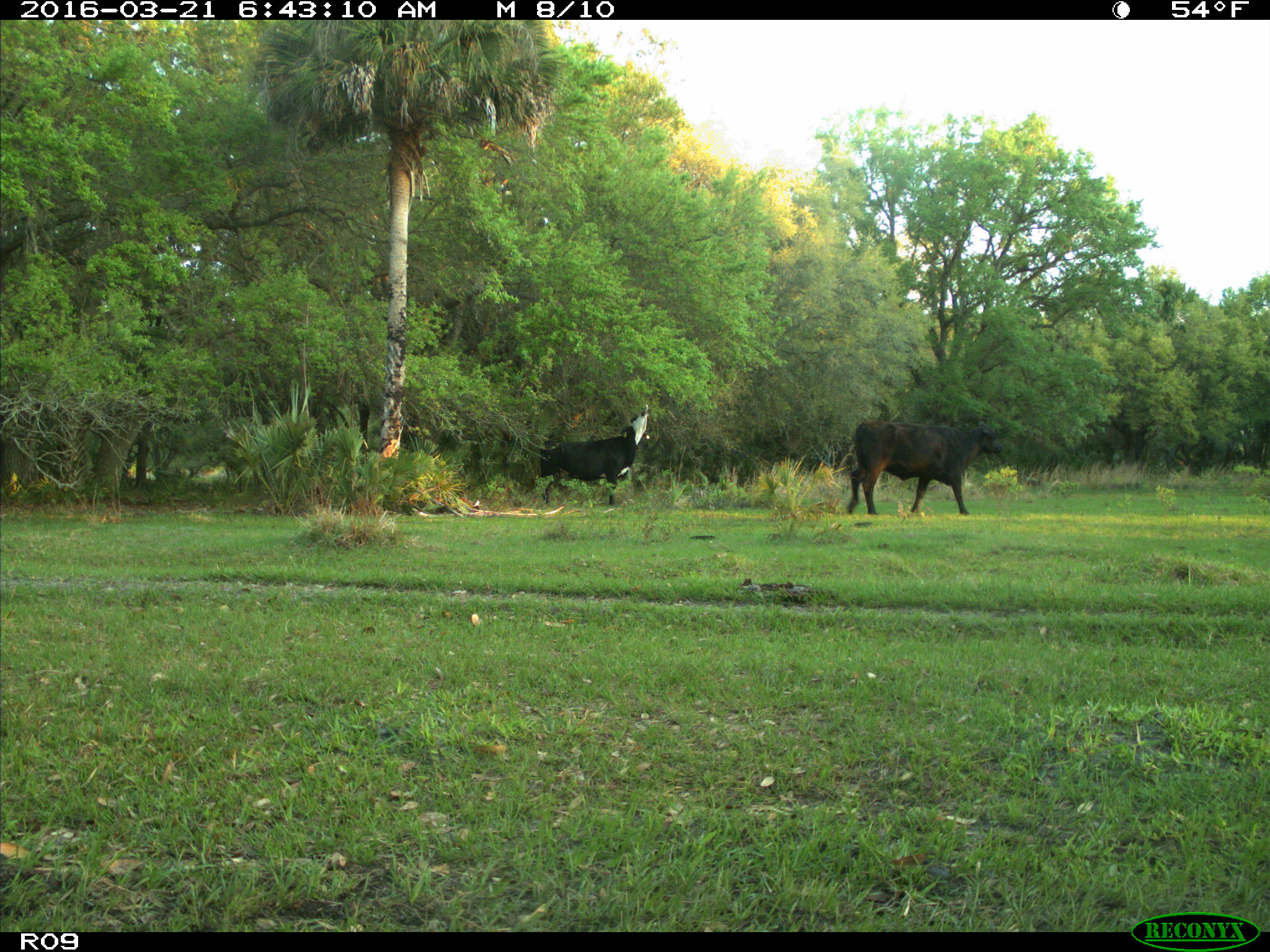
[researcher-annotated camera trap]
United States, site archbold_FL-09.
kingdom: Animalia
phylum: Chordata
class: Mammalia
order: Artiodactyla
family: Bovidae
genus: Bos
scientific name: Bos taurus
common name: domestic cow